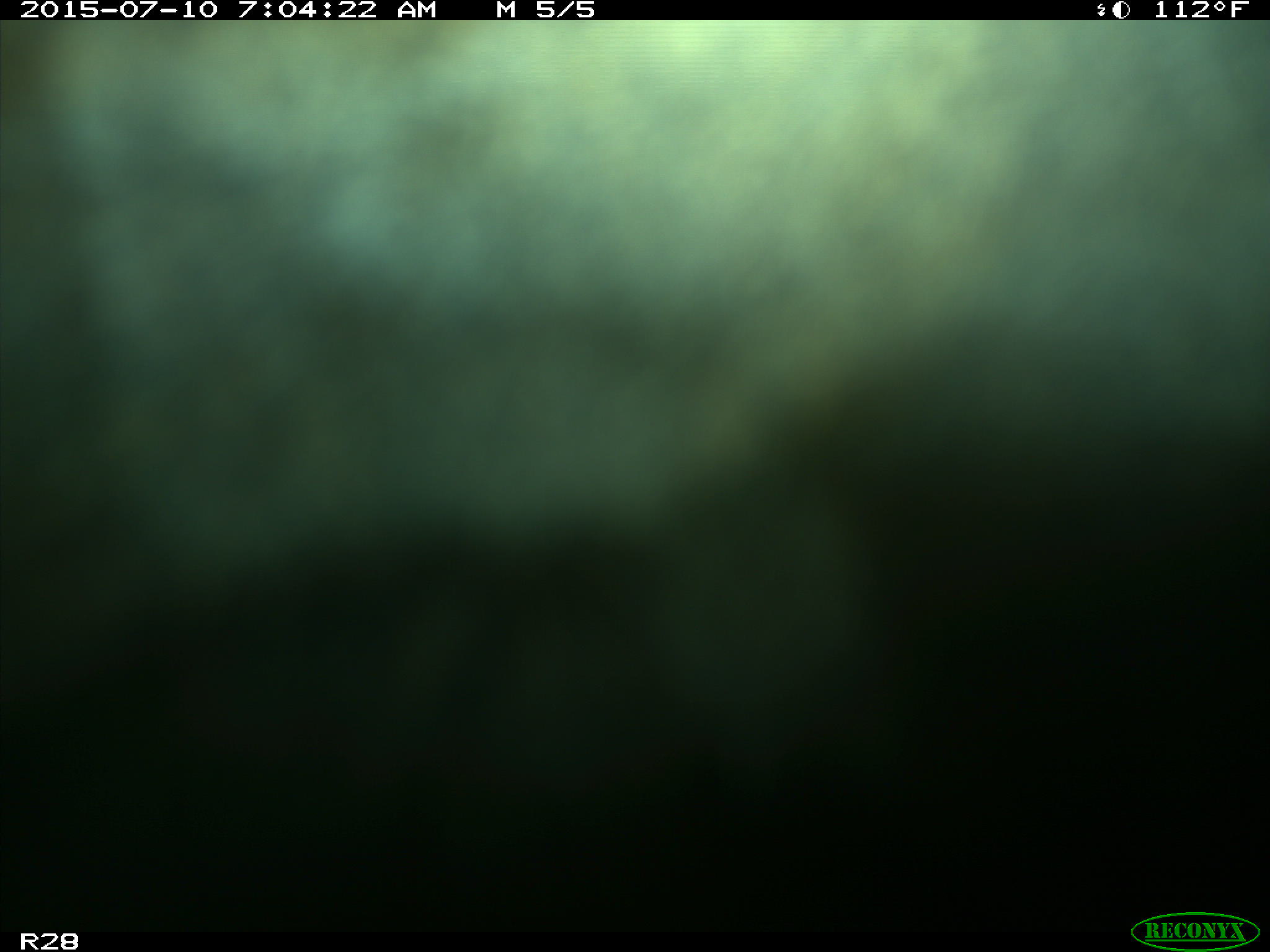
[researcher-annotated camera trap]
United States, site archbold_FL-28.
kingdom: Animalia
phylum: Chordata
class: Mammalia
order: Artiodactyla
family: Bovidae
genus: Bos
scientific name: Bos taurus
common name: domestic cow